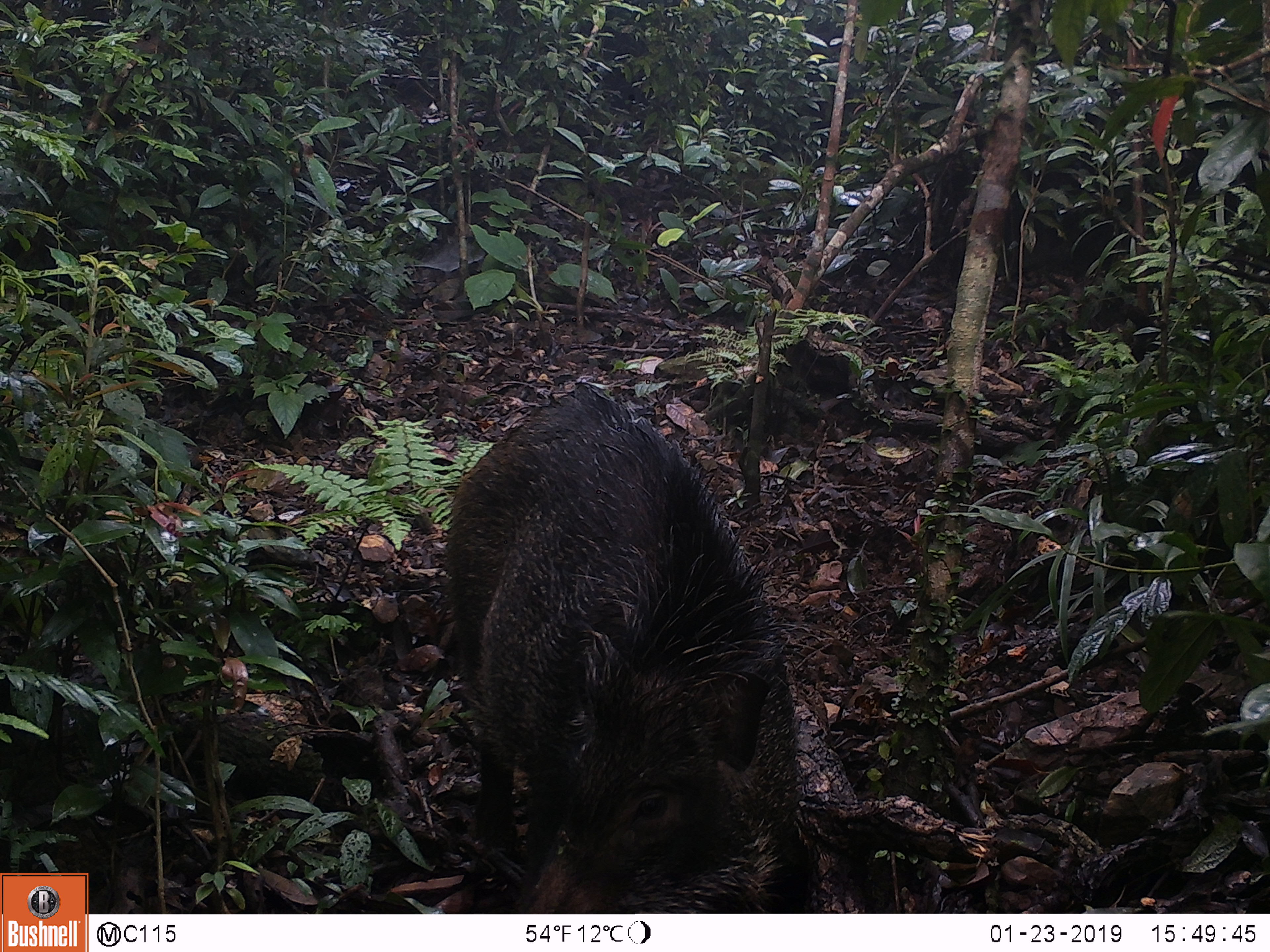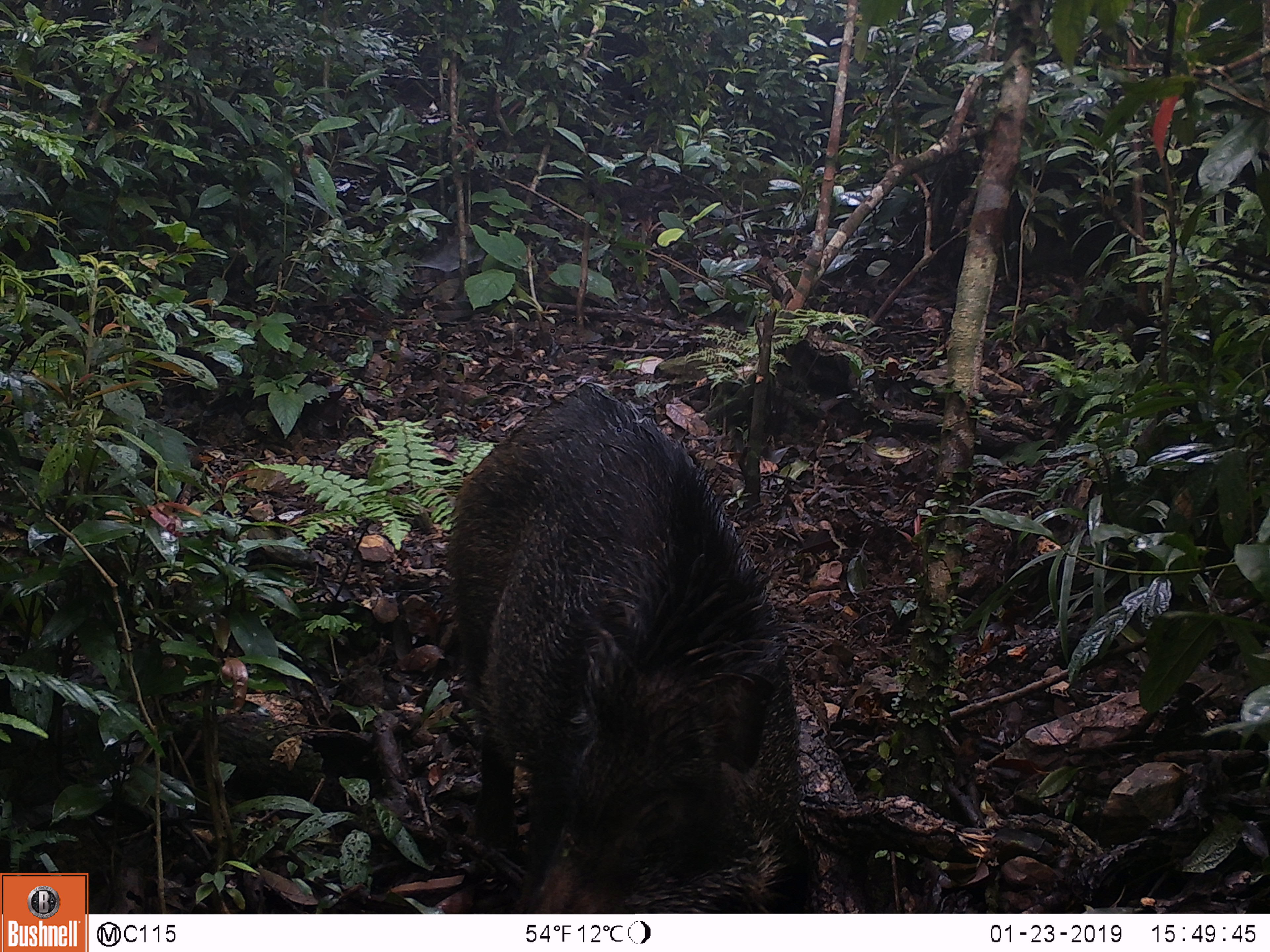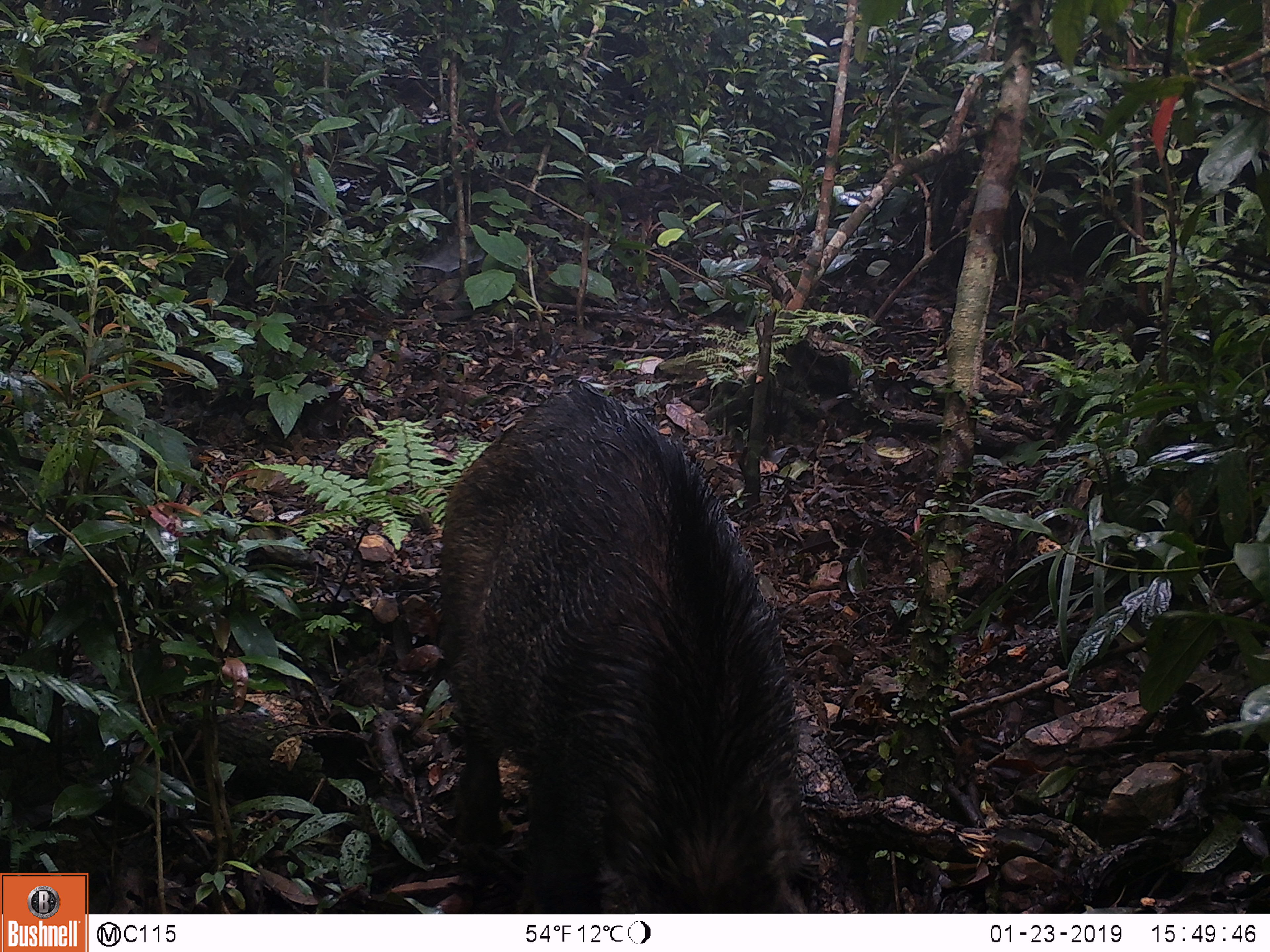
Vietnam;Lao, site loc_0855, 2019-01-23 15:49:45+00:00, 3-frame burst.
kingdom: Animalia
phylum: Chordata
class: Mammalia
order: Artiodactyla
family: Suidae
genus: Sus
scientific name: Sus scrofa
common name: eurasian wild pig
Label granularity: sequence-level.